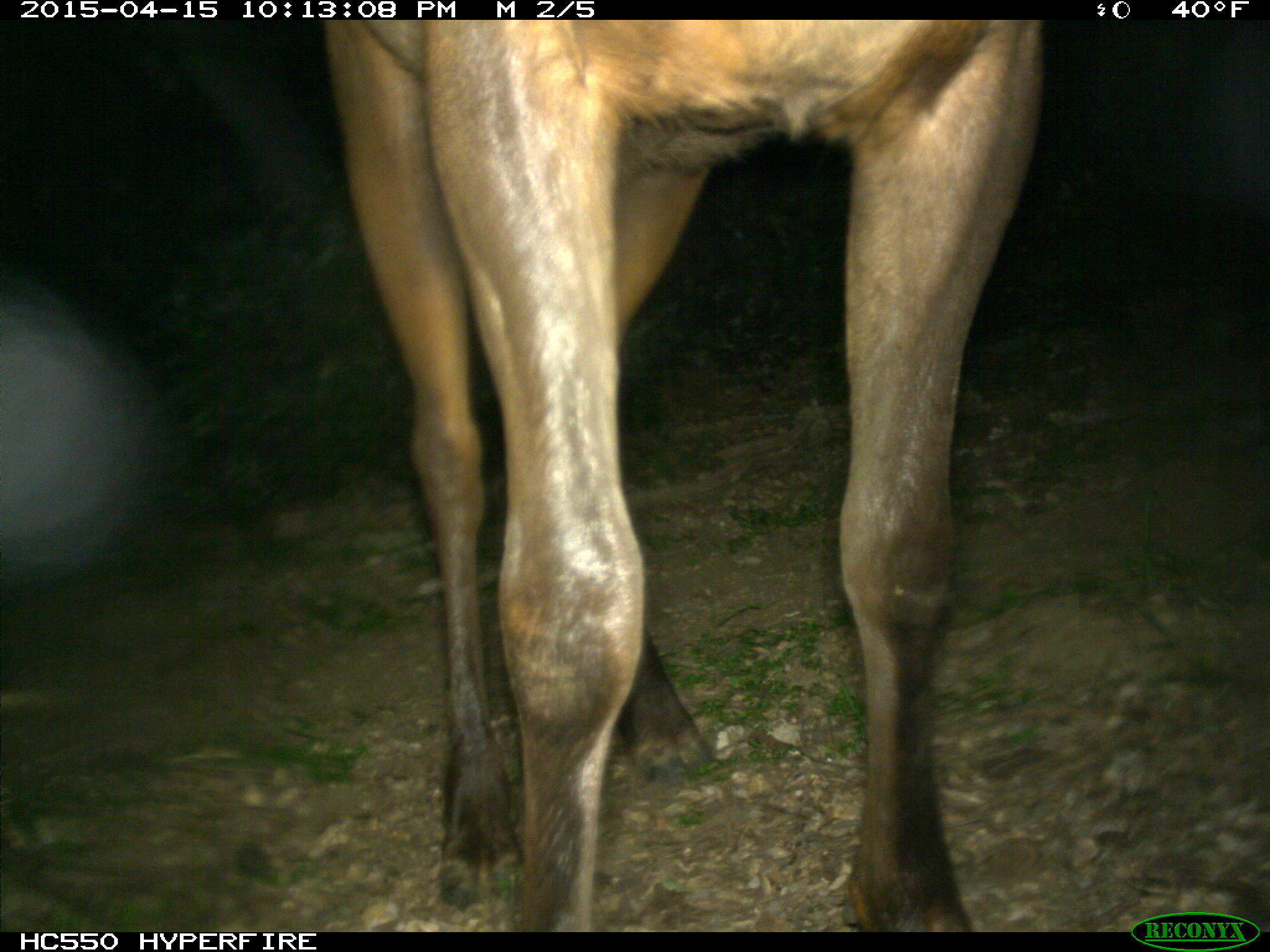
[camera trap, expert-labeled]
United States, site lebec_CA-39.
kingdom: Animalia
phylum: Chordata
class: Mammalia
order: Artiodactyla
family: Cervidae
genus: Cervus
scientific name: Cervus canadensis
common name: elk